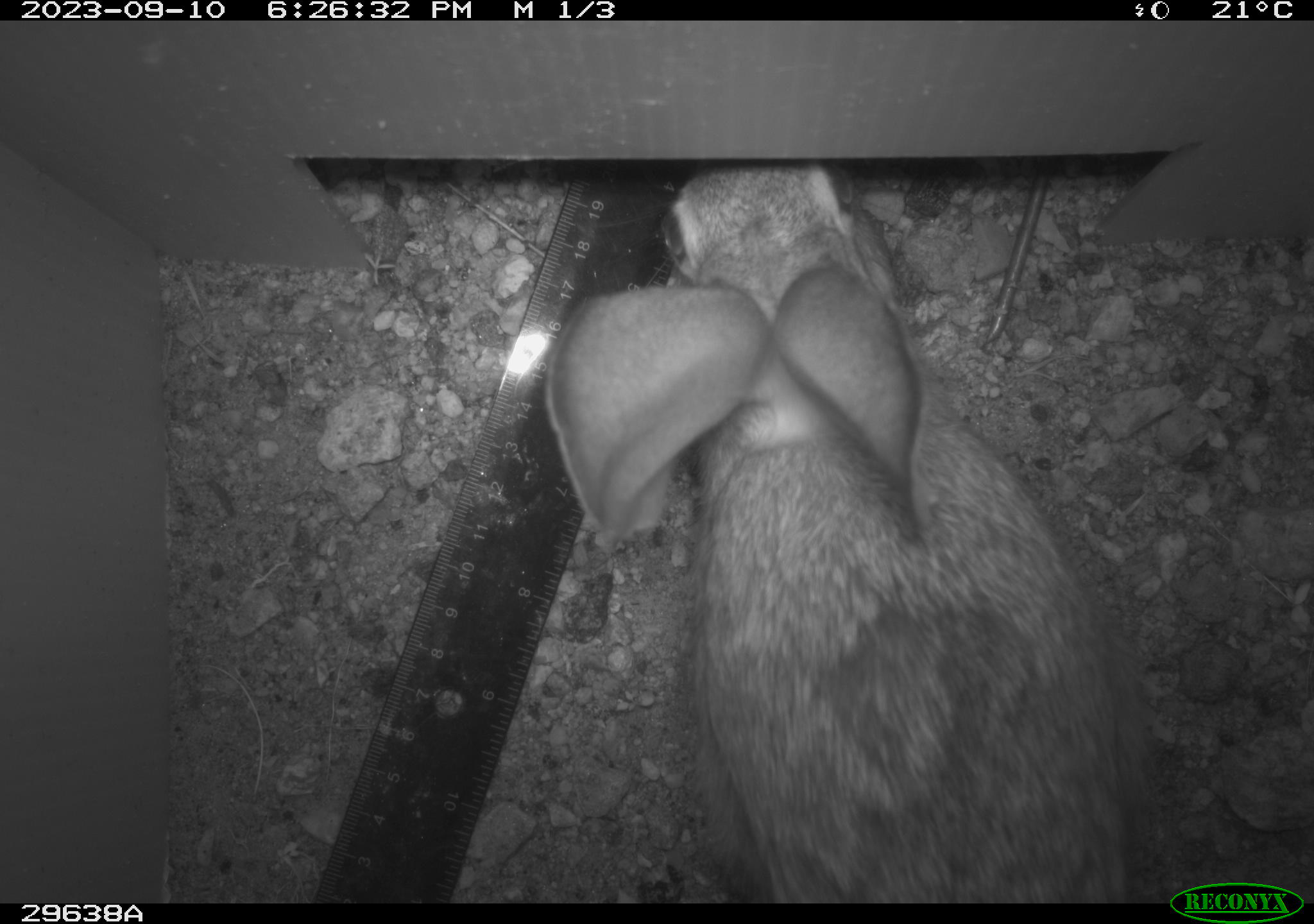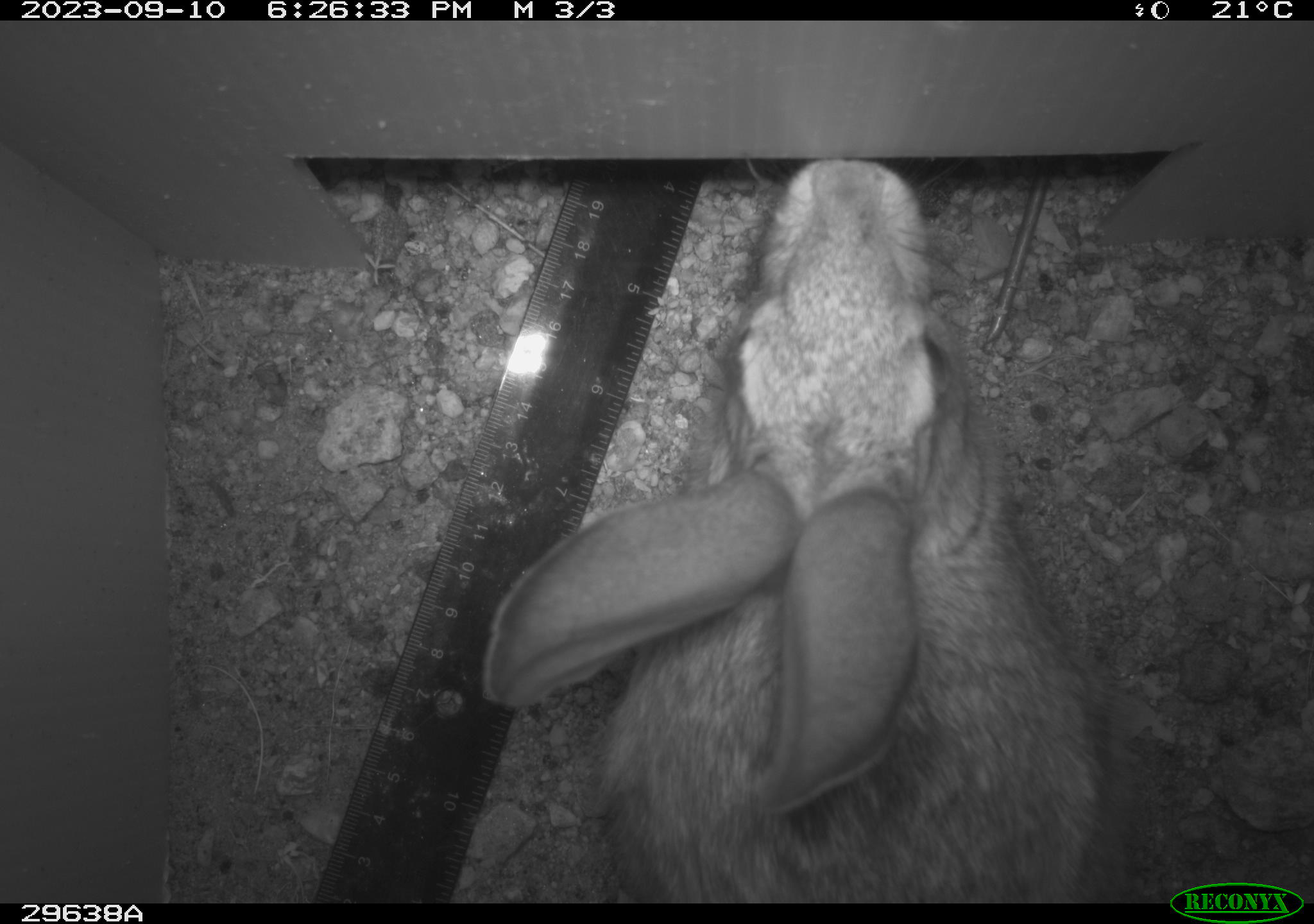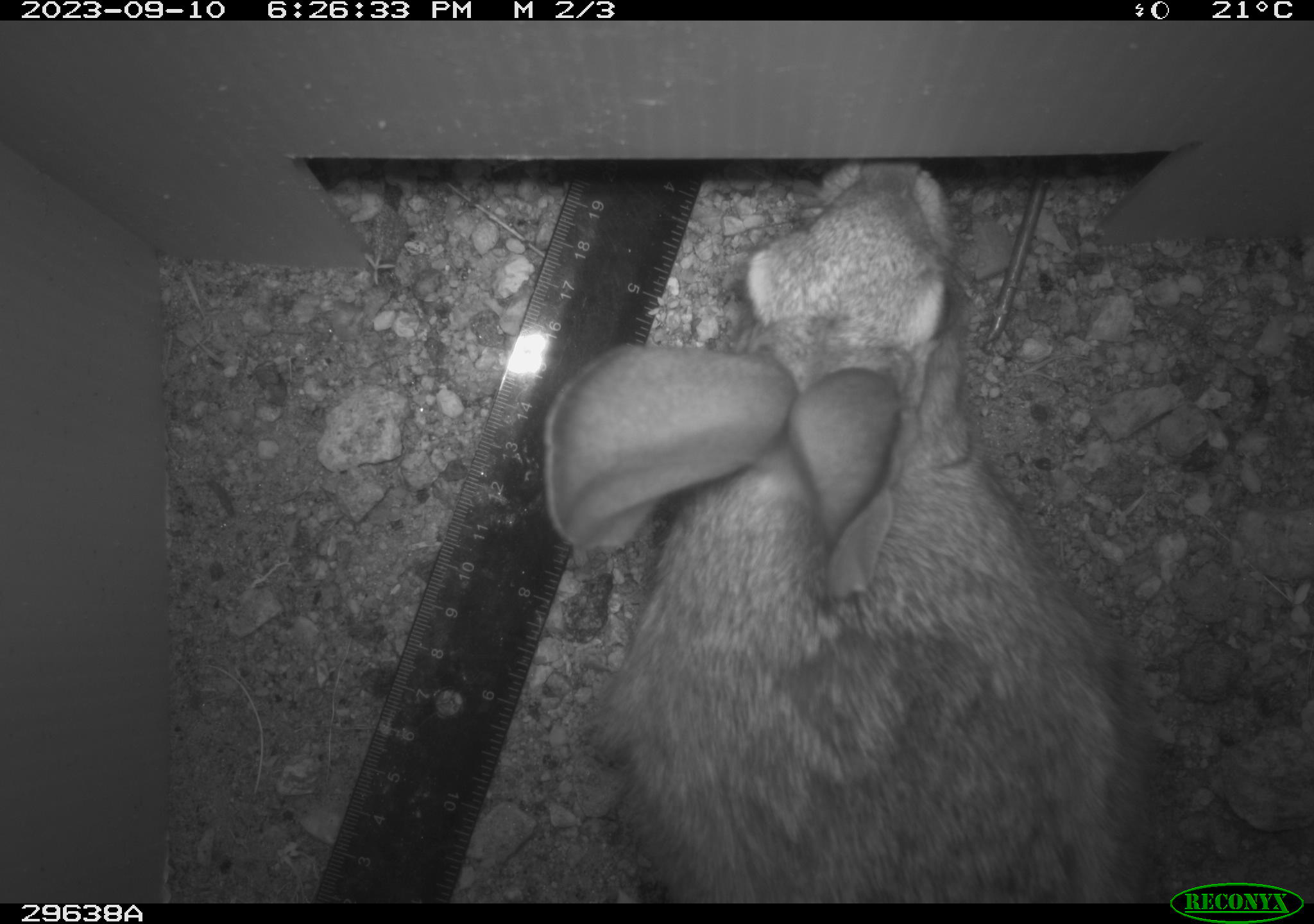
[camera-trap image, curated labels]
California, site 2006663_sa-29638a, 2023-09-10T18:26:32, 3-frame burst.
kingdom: Animalia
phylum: Chordata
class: Mammalia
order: Lagomorpha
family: Leporidae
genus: Lepus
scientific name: Lepus californicus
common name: black-tailed jackrabbit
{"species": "black-tailed jackrabbit (Lepus californicus)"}